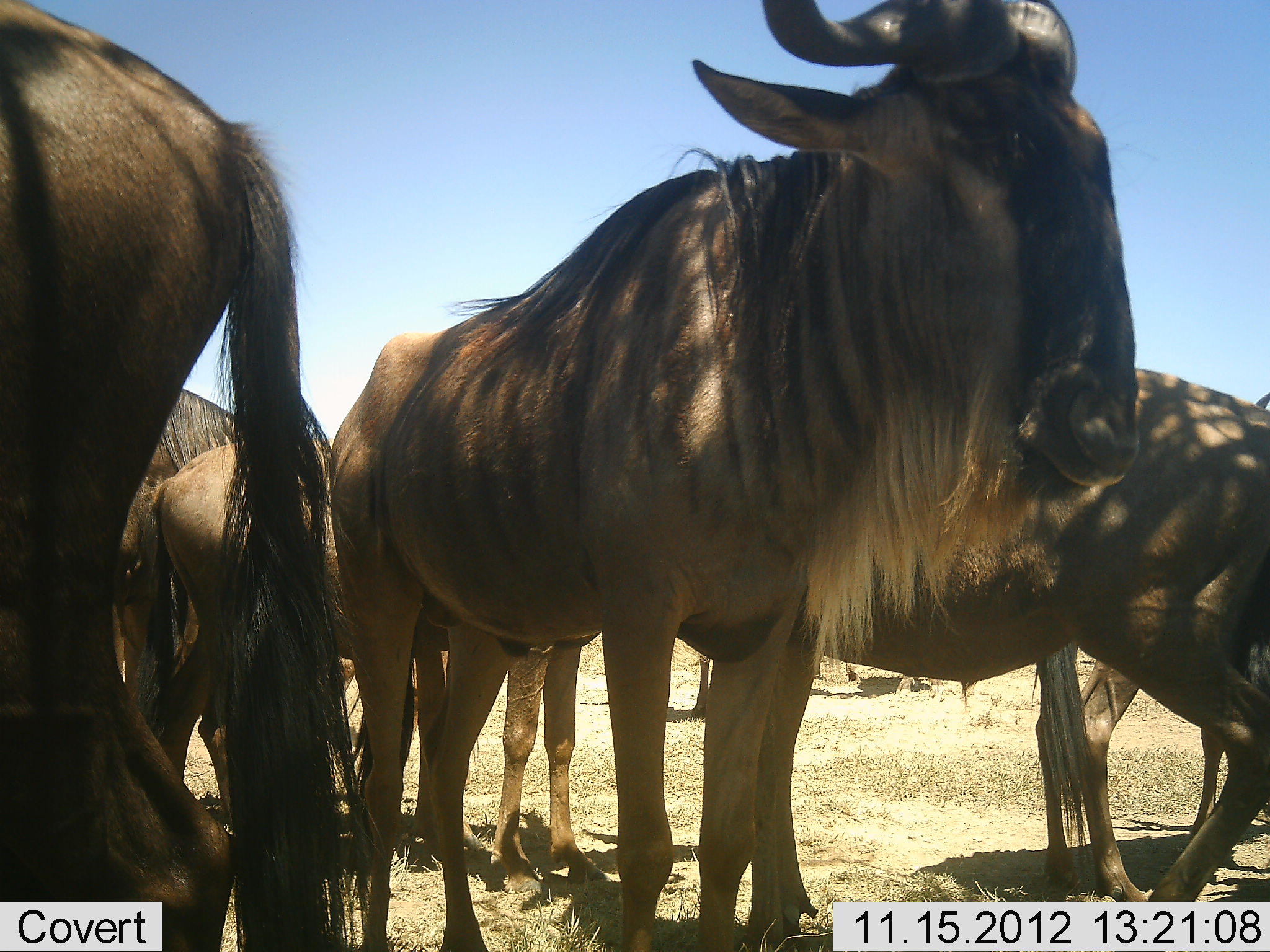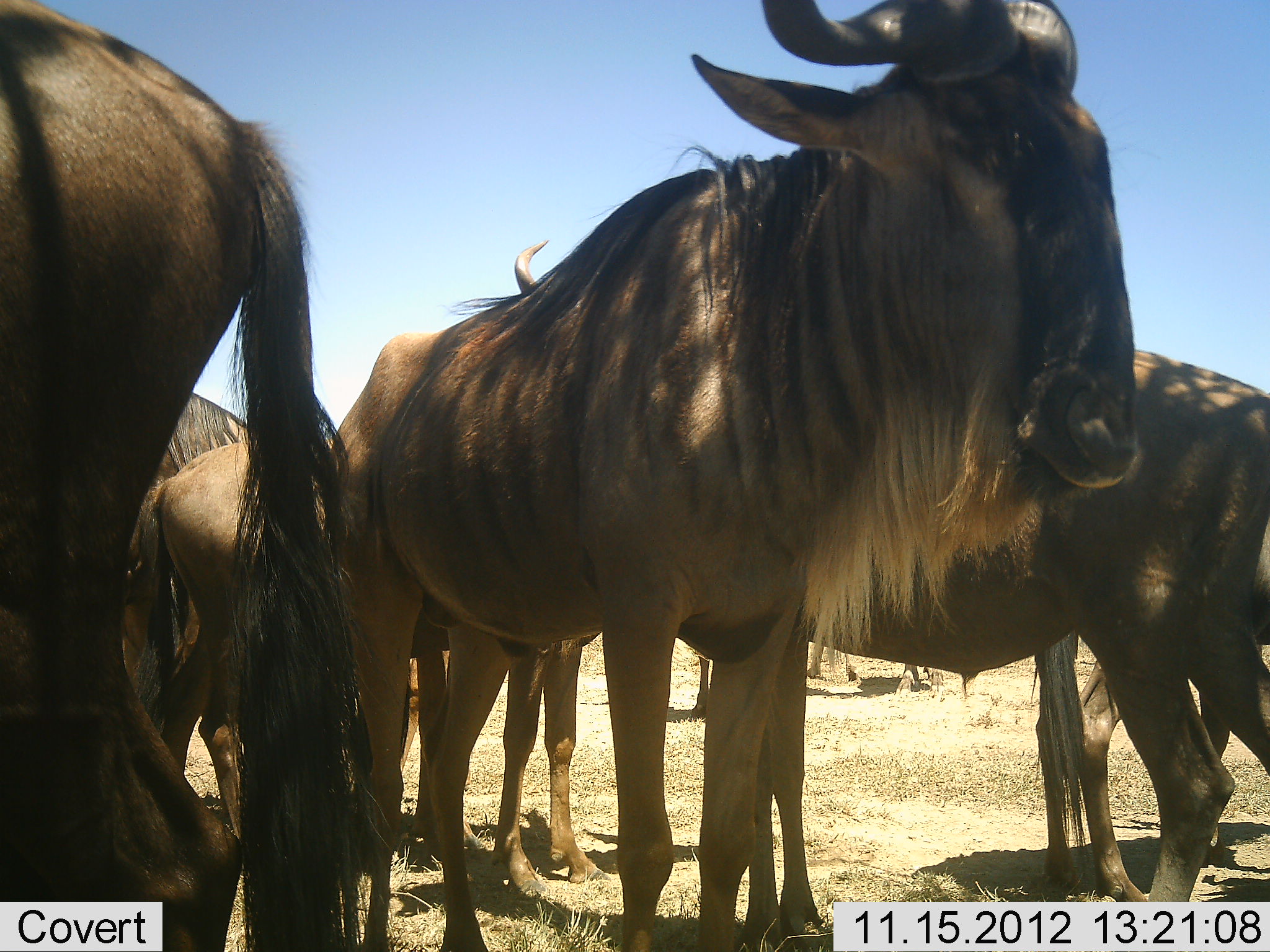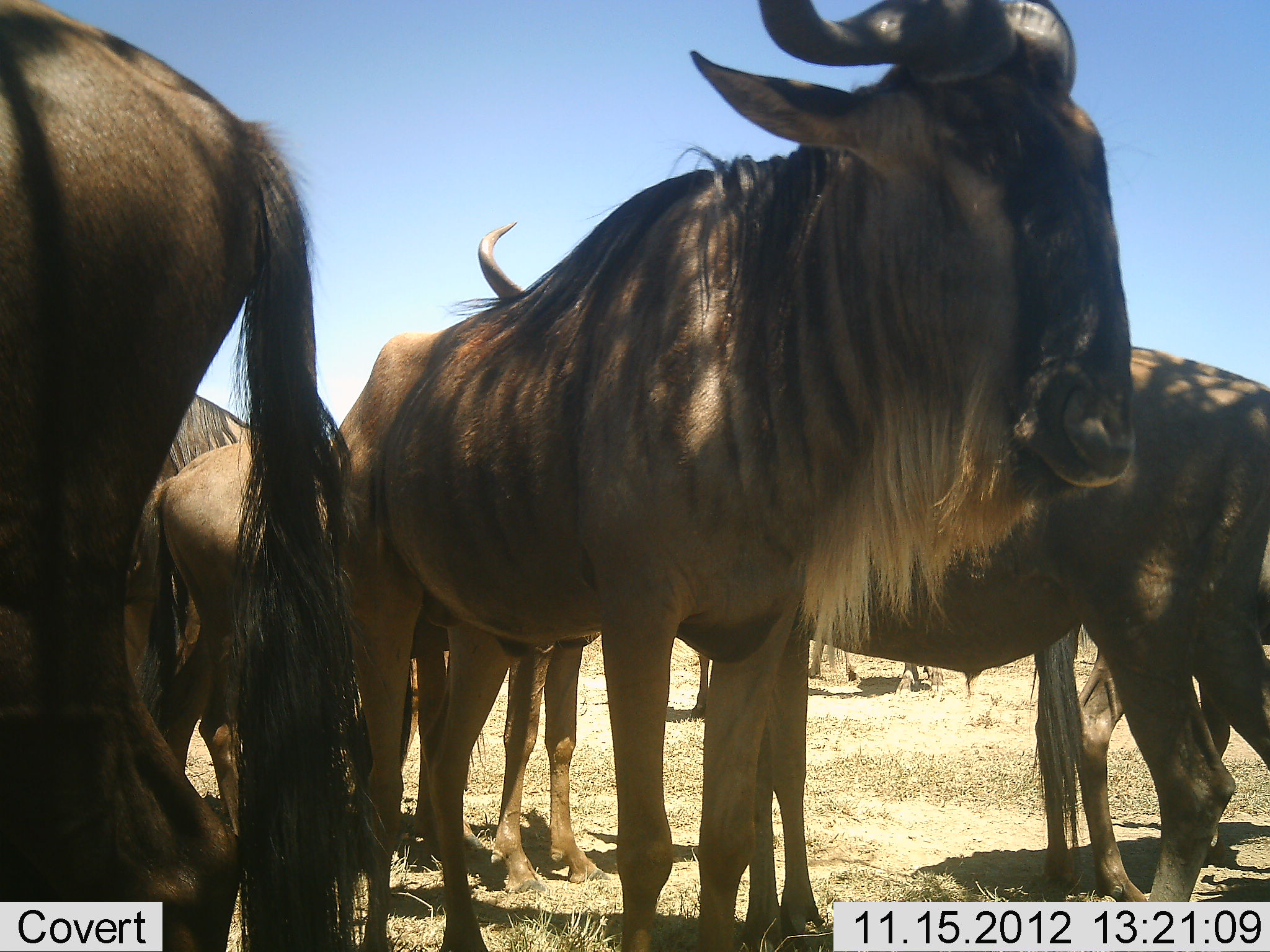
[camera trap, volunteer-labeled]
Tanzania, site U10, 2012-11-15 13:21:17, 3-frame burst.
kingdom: Animalia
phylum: Chordata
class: Mammalia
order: Artiodactyla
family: Bovidae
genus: Connochaetes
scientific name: Connochaetes taurinus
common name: blue wildebeest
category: wildebeest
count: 7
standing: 100%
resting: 20%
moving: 0%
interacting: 10%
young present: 10%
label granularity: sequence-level